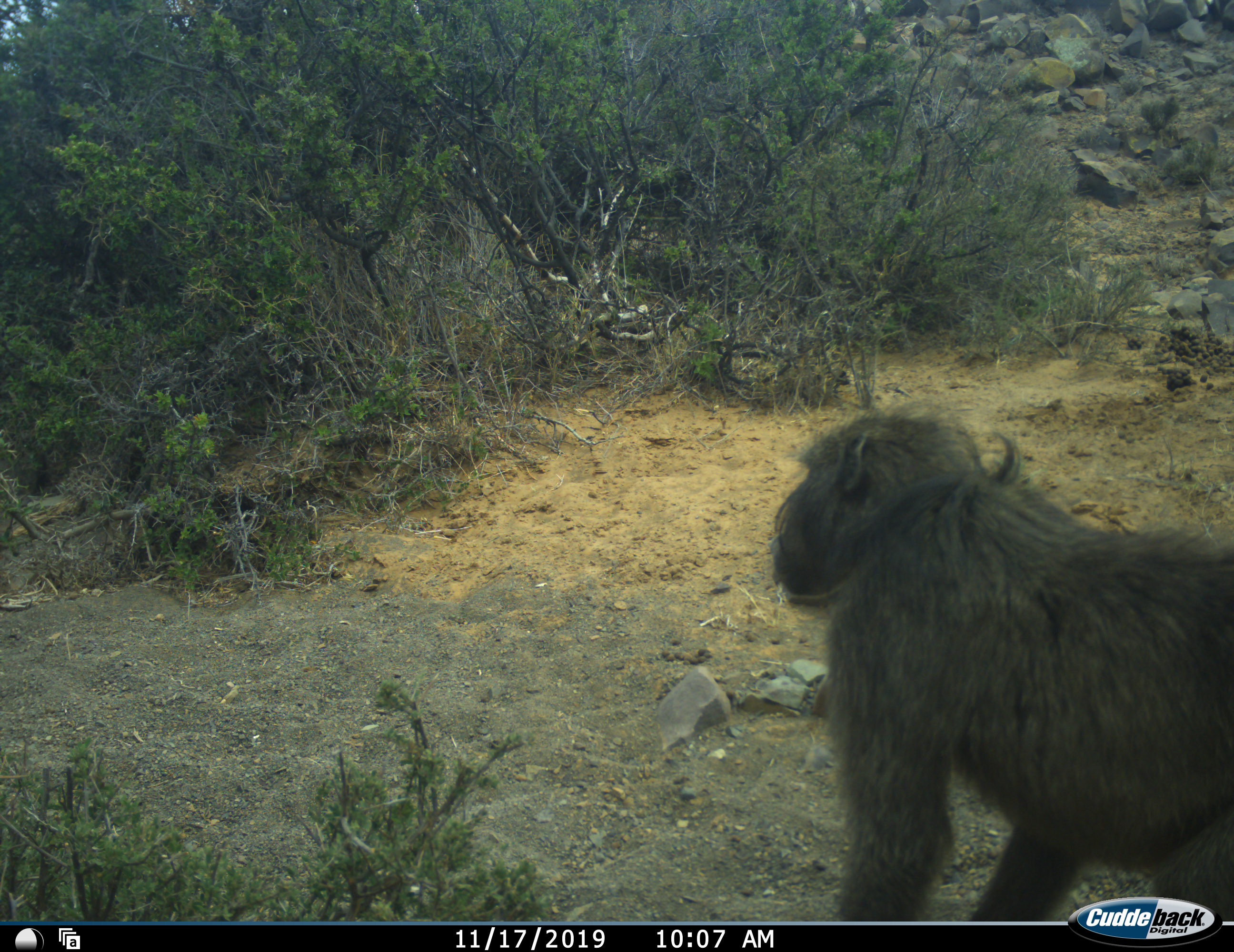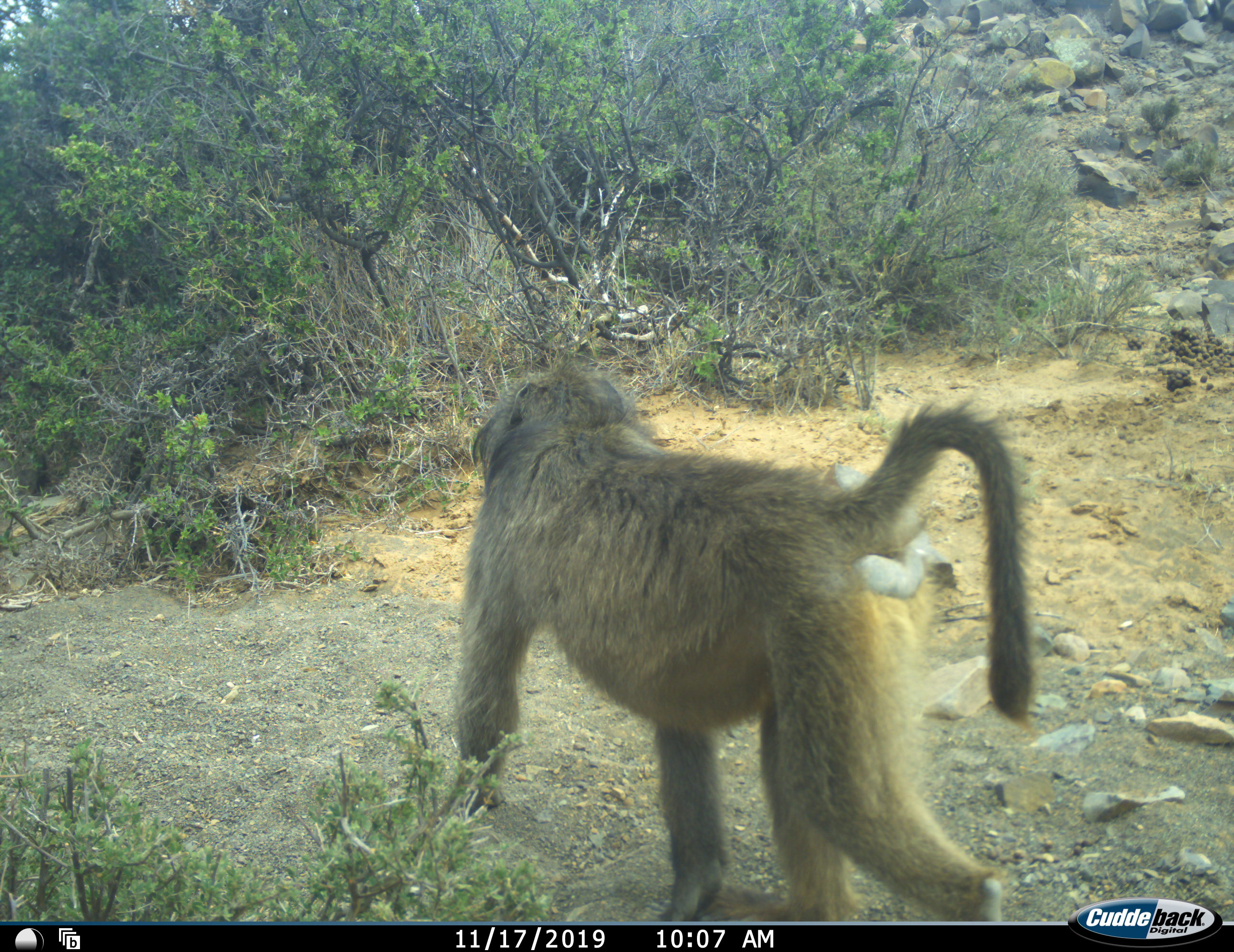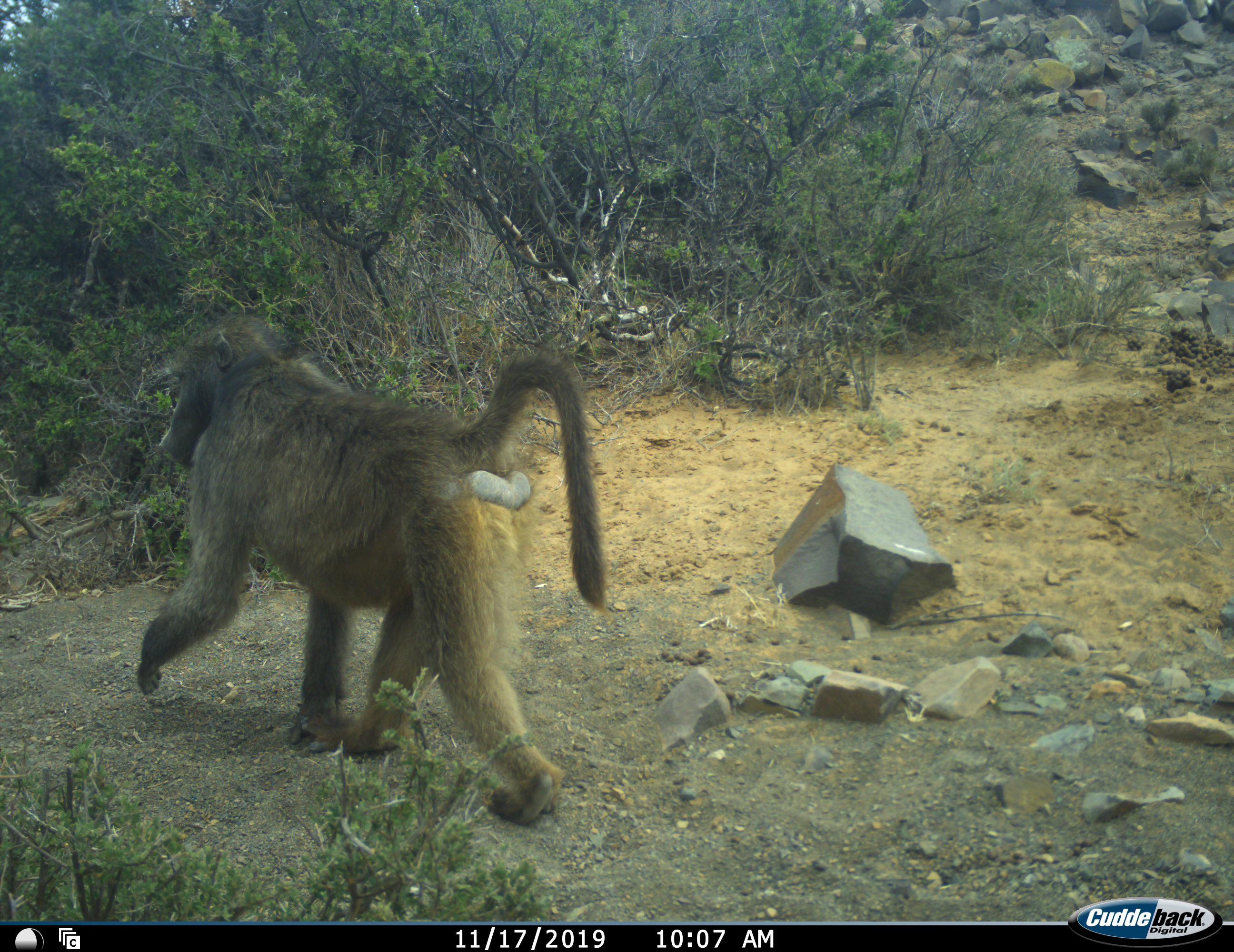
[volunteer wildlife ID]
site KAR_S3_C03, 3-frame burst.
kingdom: Animalia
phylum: Chordata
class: Mammalia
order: Primates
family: Cercopithecidae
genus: Papio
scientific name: Papio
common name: baboon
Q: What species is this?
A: Baboon (Papio).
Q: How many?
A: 1.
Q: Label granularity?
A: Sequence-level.